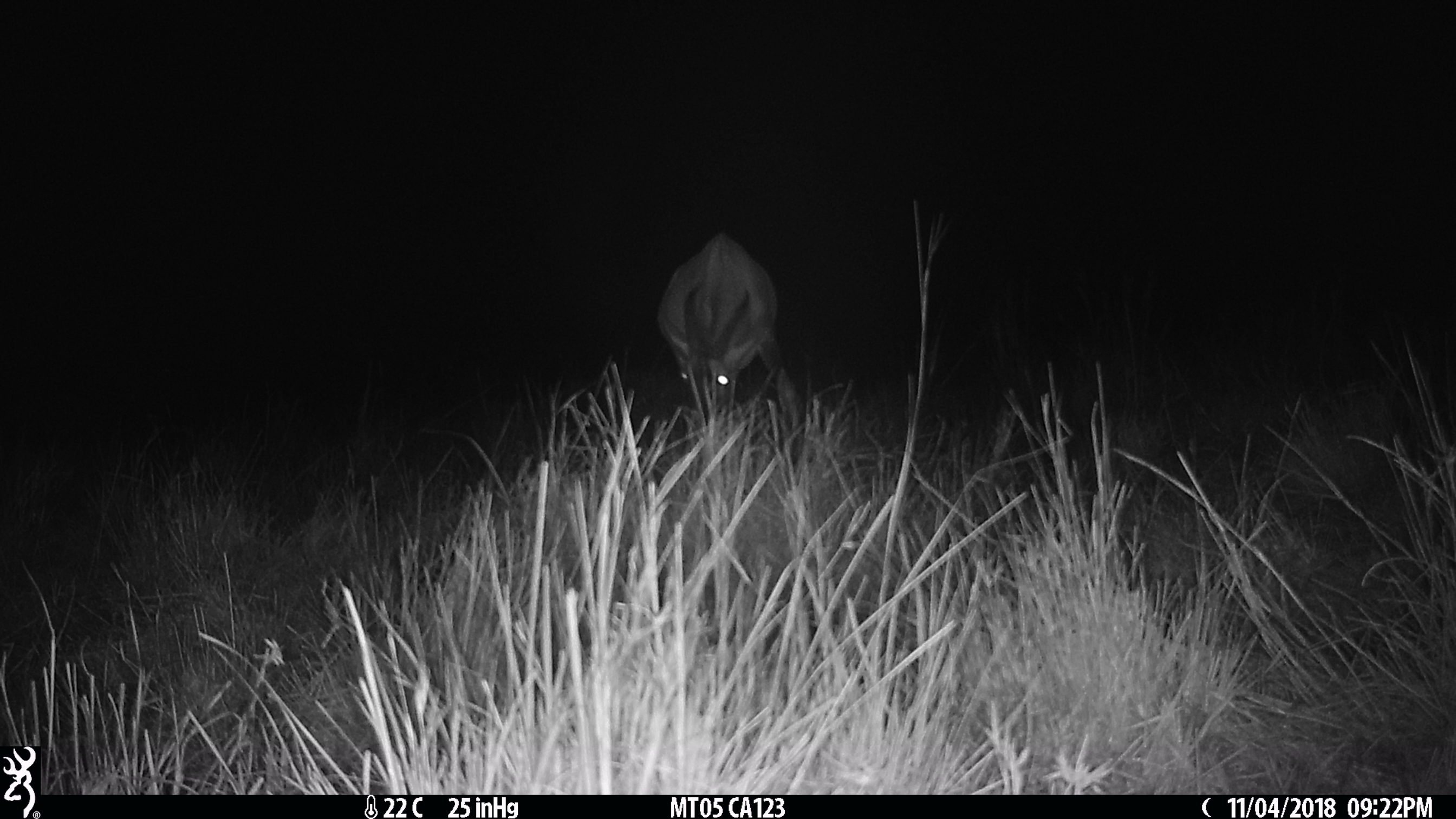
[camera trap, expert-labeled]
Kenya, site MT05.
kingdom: Animalia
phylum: Chordata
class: Mammalia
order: Artiodactyla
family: Bovidae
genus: Damaliscus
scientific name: Damaliscus lunatus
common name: topi